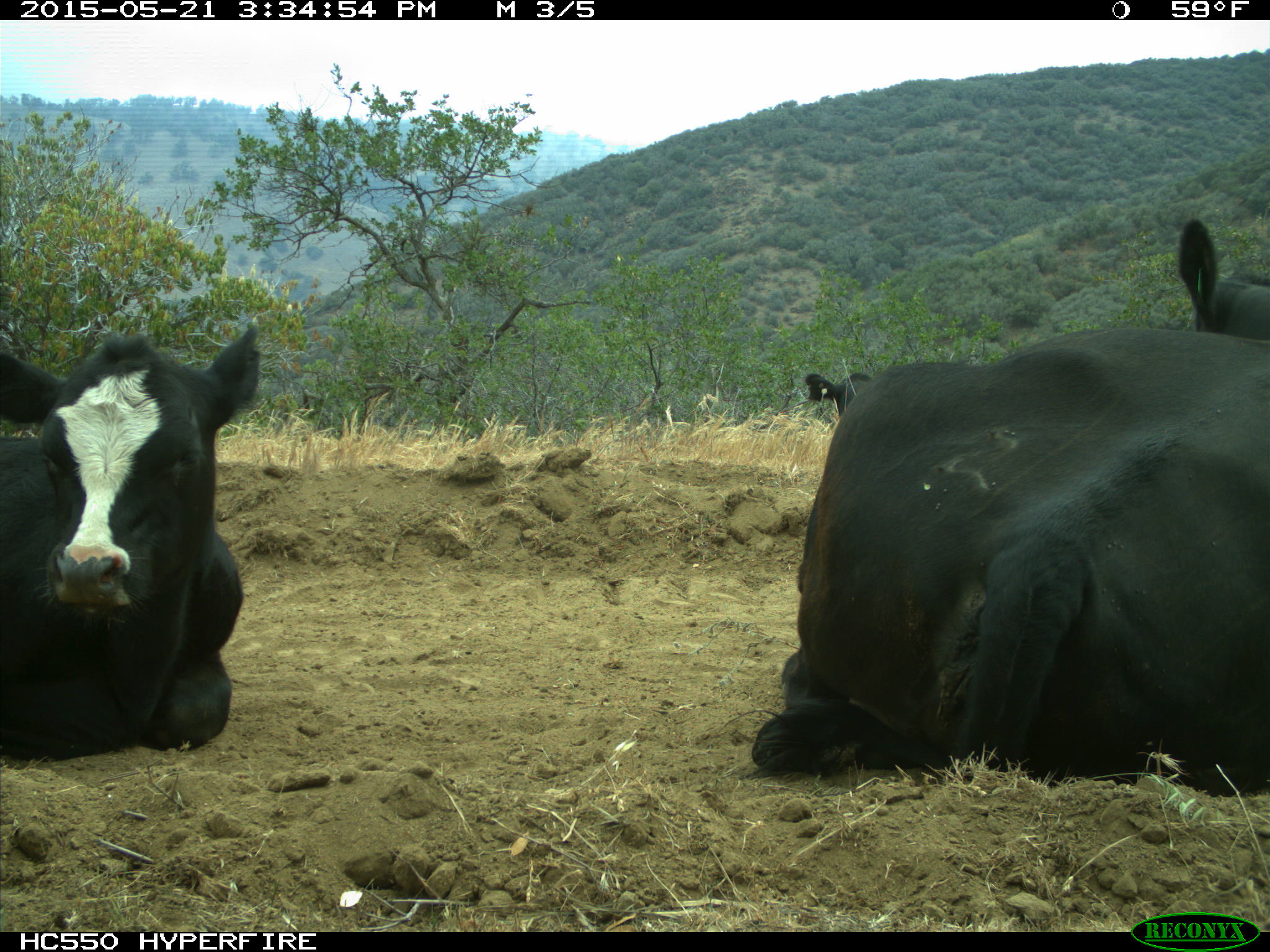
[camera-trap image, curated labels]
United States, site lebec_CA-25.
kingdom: Animalia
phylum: Chordata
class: Mammalia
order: Artiodactyla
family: Bovidae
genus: Bos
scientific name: Bos taurus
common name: domestic cow